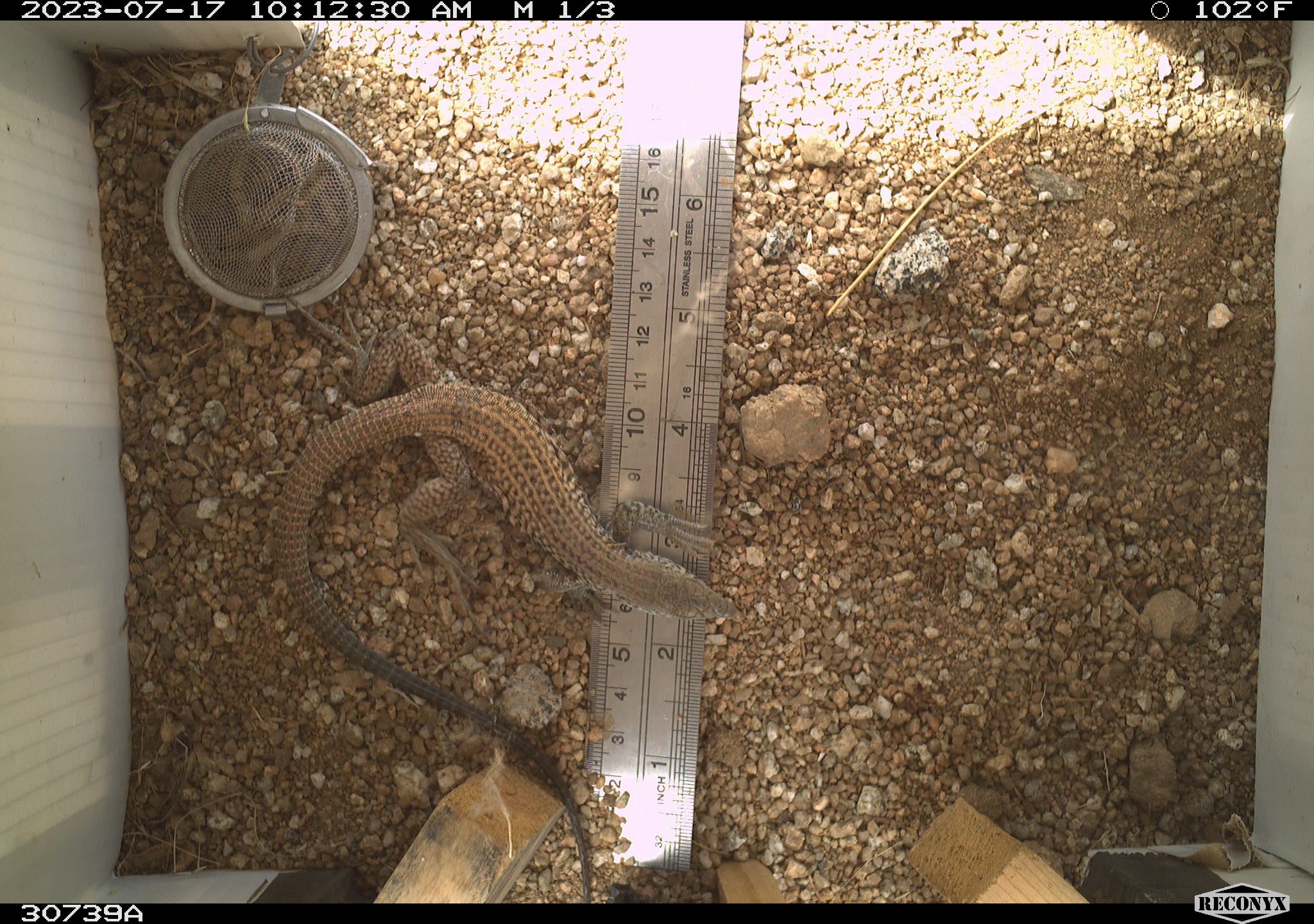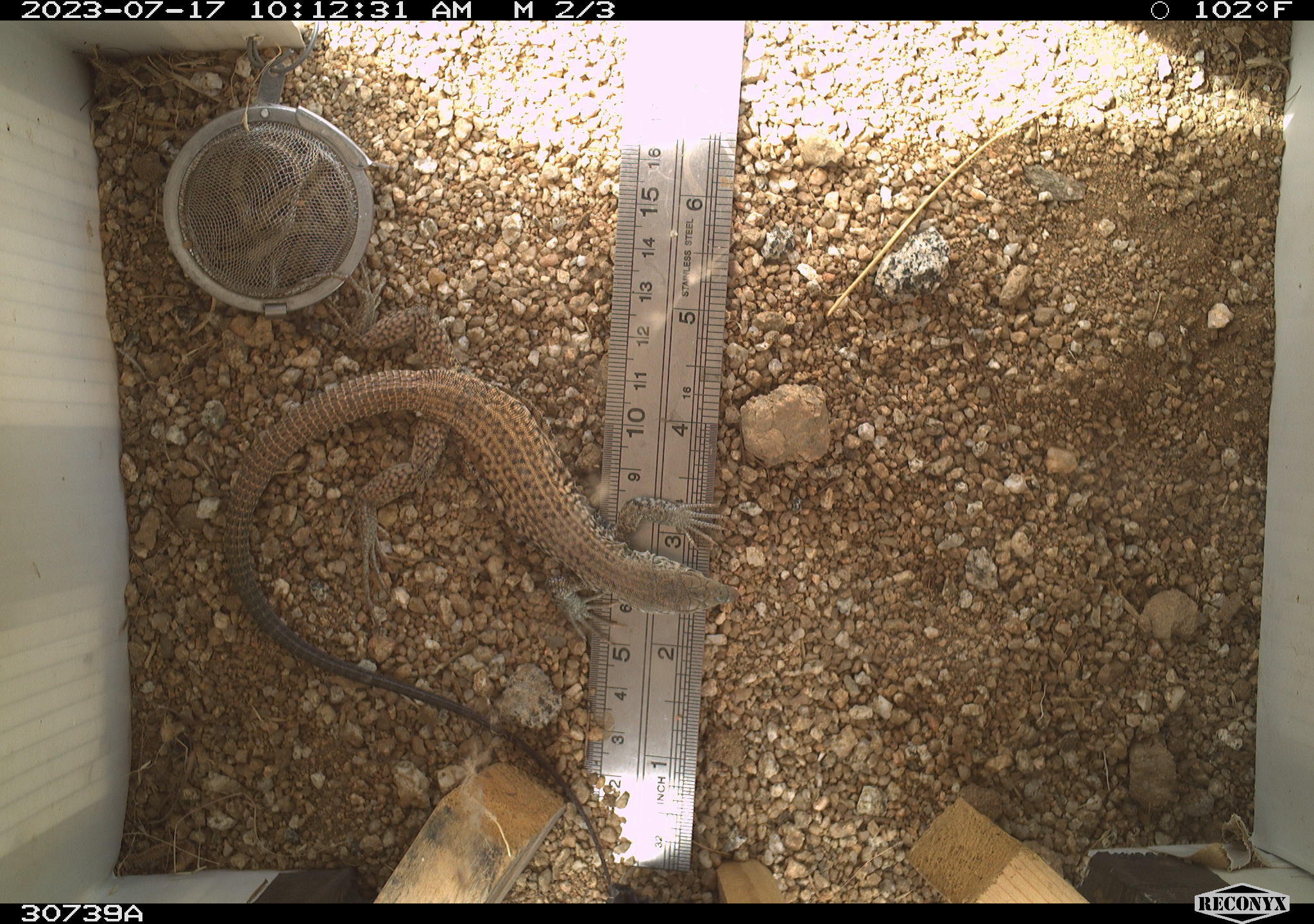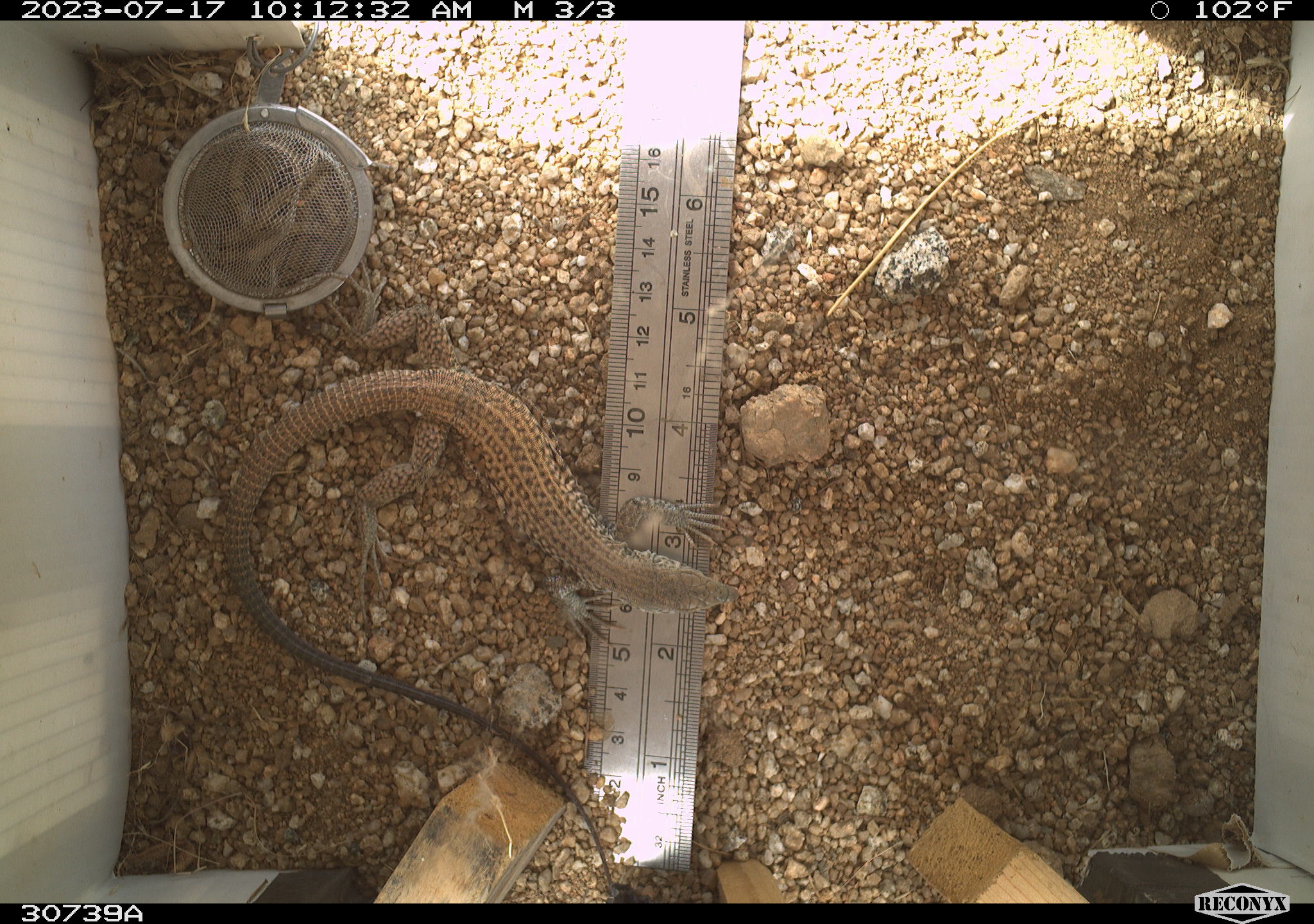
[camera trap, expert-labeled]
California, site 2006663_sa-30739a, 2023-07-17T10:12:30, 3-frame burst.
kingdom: Animalia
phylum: Chordata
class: Reptilia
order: Squamata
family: Teiidae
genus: Aspidoscelis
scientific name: Aspidoscelis tigris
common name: western whiptail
Western whiptail (Aspidoscelis tigris).